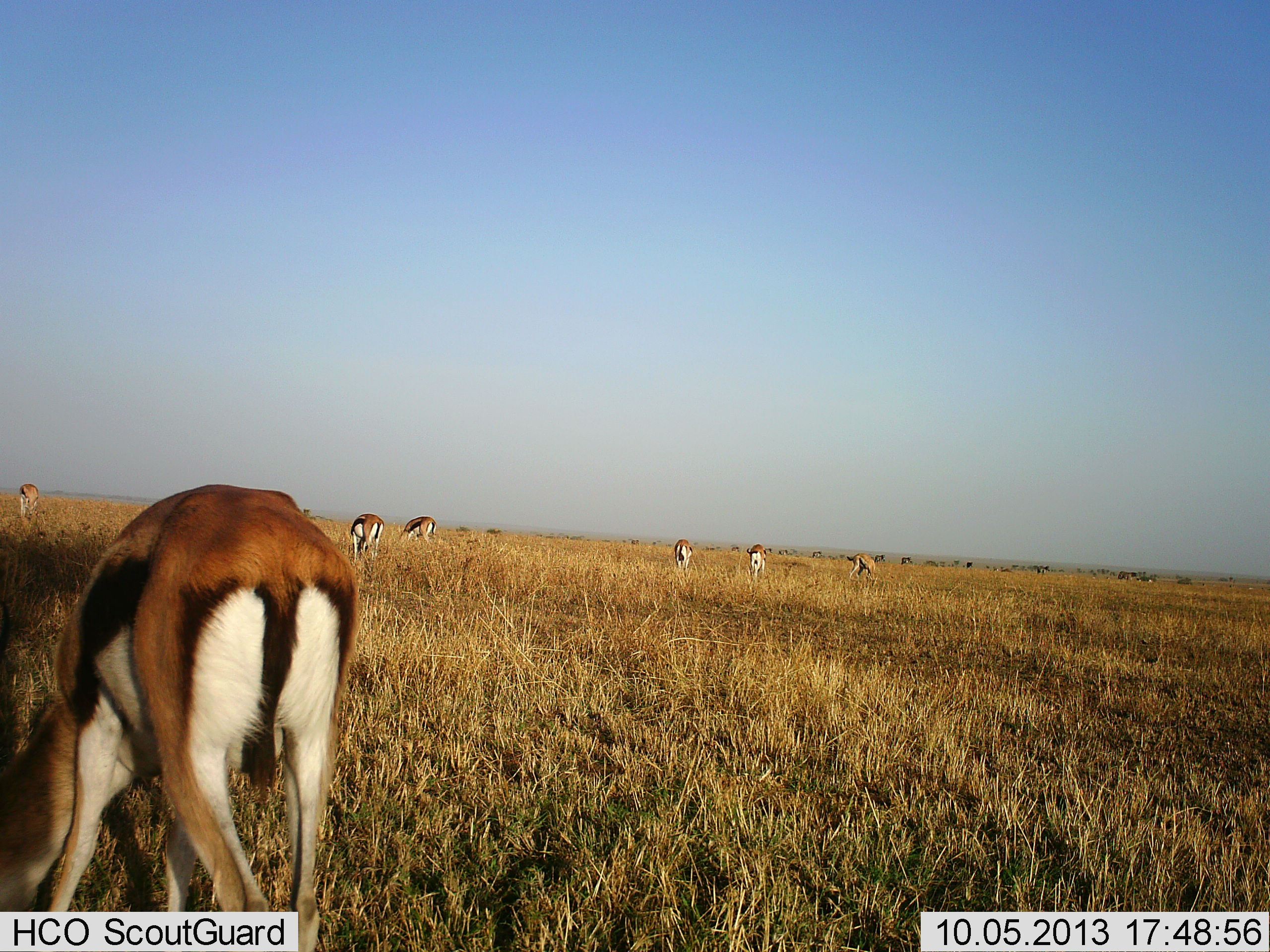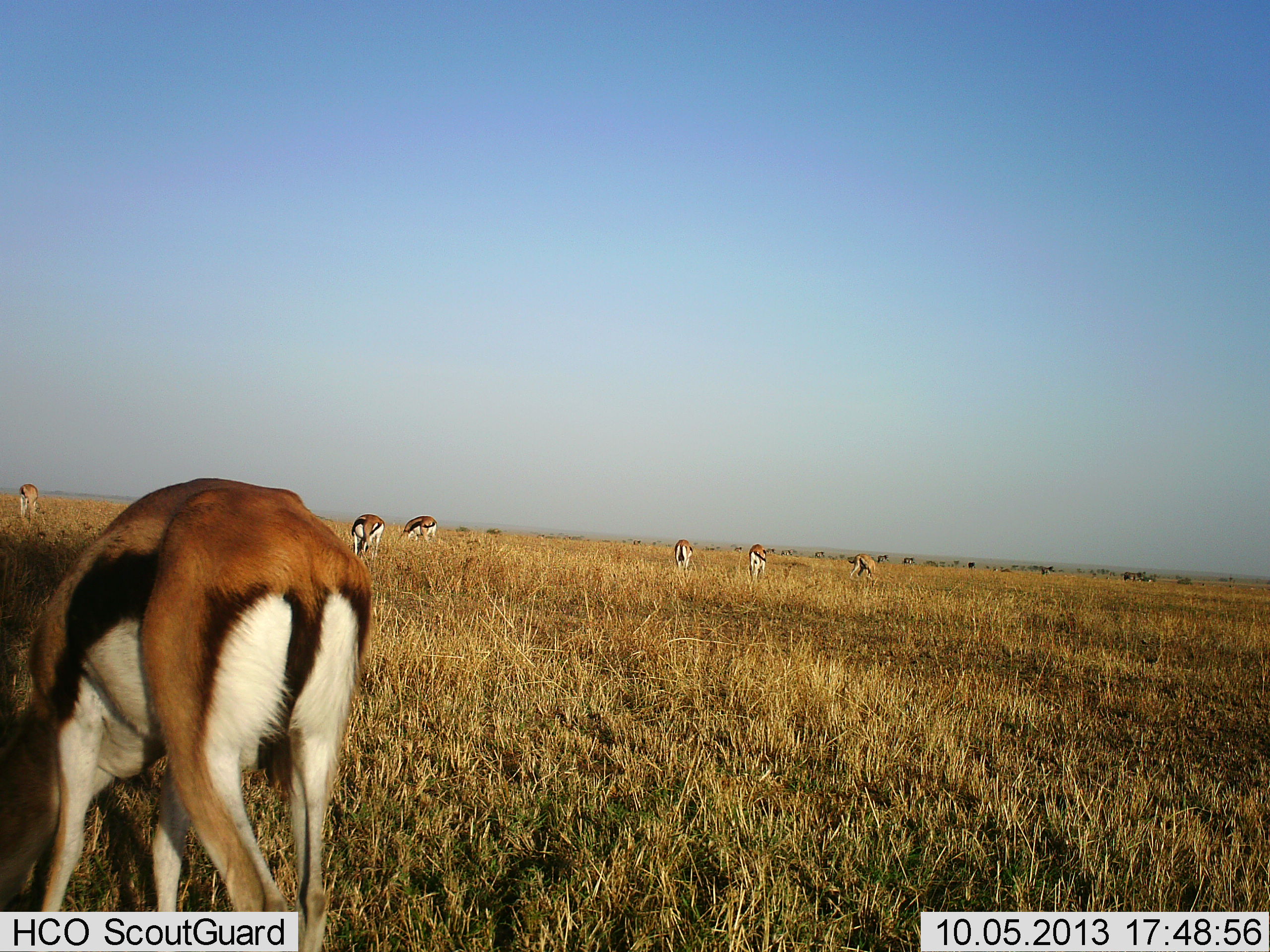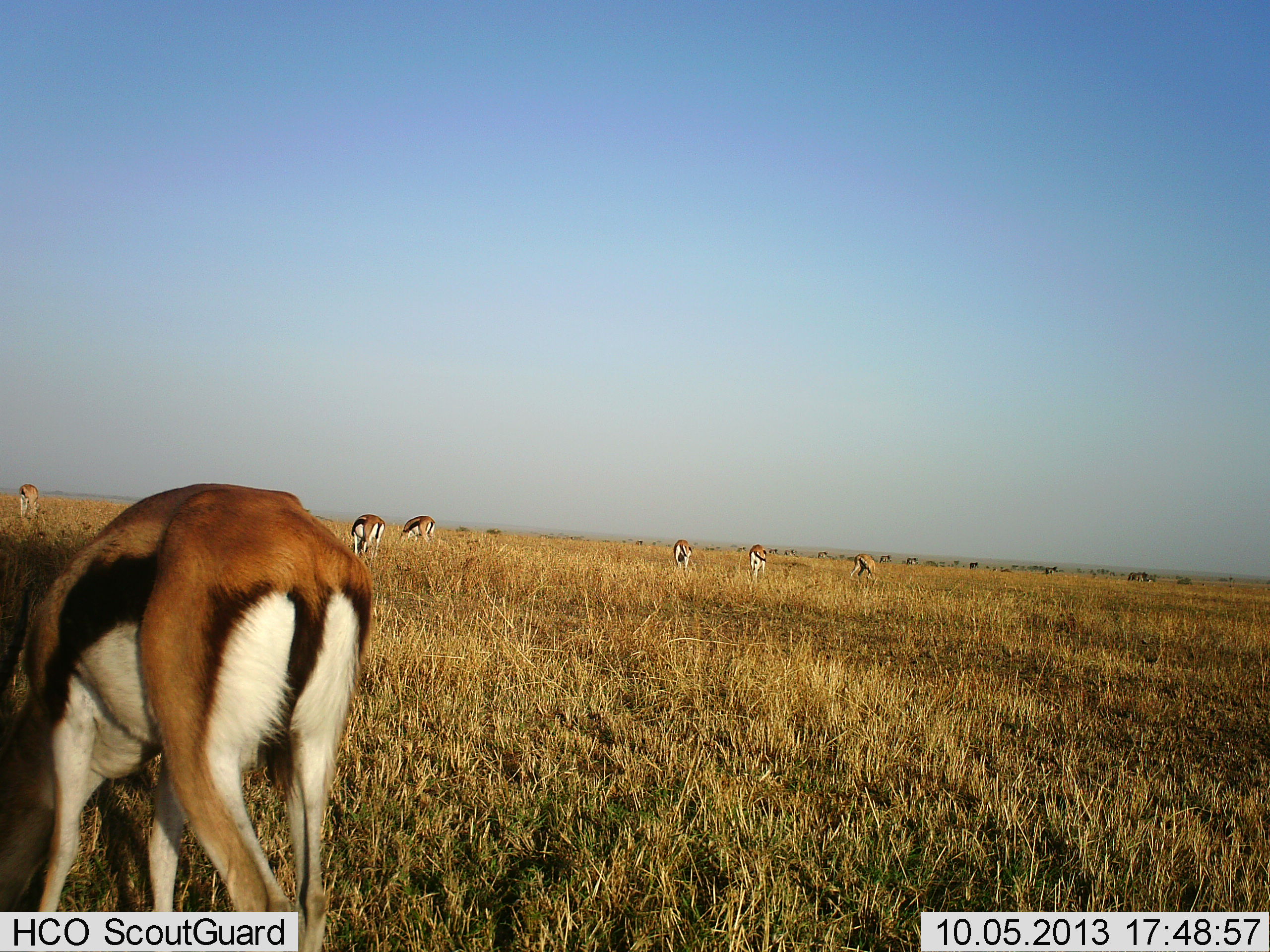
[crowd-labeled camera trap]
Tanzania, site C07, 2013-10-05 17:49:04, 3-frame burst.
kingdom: Animalia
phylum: Chordata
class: Mammalia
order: Artiodactyla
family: Bovidae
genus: Eudorcas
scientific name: Eudorcas thomsonii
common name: thomson's gazelle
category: gazellethomsons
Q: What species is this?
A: Gazellethomsons (thomson's gazelle) (Eudorcas thomsonii).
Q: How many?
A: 7.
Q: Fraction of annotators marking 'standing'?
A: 27%.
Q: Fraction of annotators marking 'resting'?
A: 0%.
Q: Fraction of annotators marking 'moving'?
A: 7%.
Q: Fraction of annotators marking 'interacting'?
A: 7%.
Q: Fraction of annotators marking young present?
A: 0%.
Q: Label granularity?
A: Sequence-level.